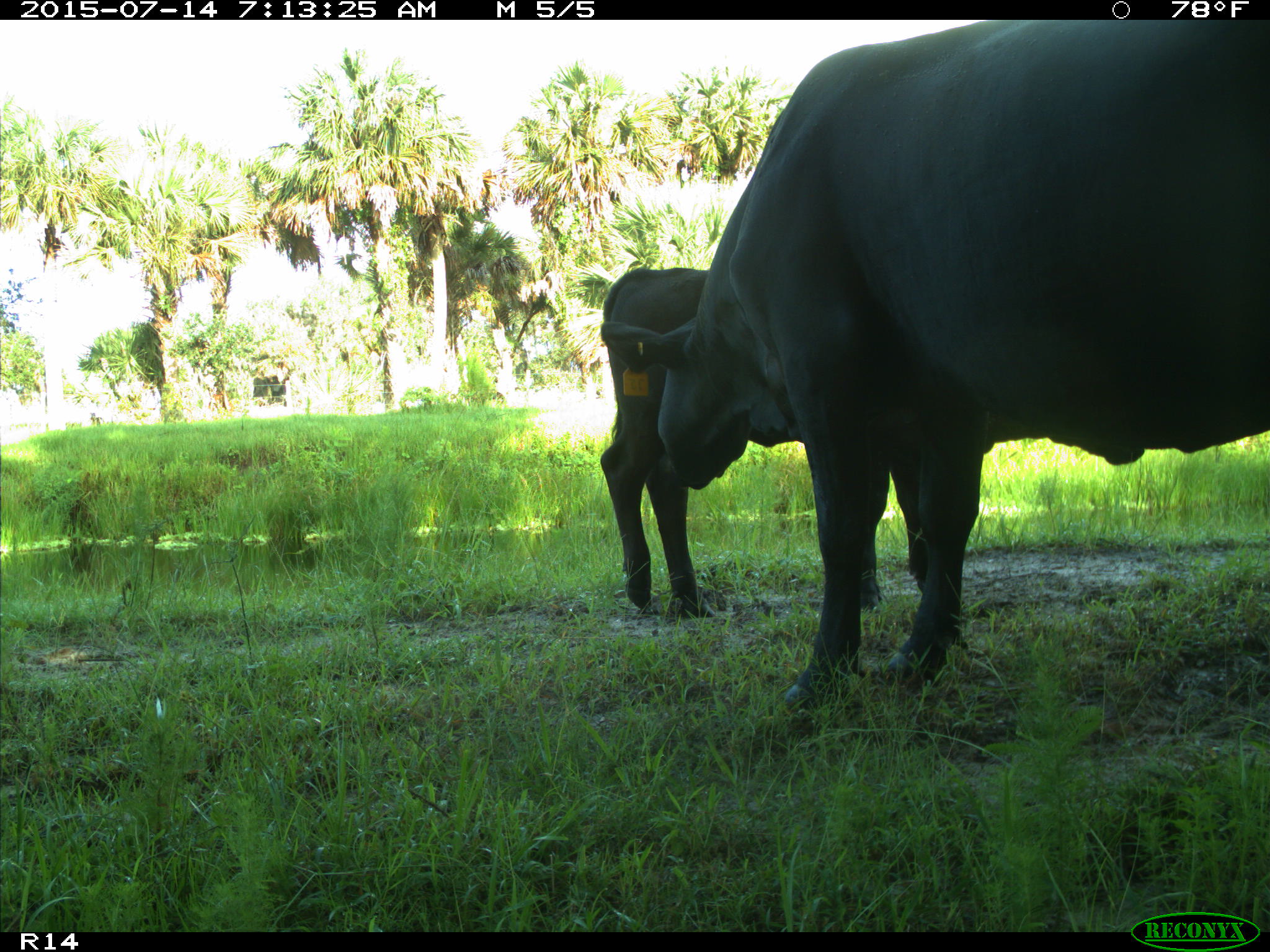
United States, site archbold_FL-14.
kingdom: Animalia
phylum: Chordata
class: Mammalia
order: Artiodactyla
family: Bovidae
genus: Bos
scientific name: Bos taurus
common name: domestic cow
Bos taurus (domestic cow).